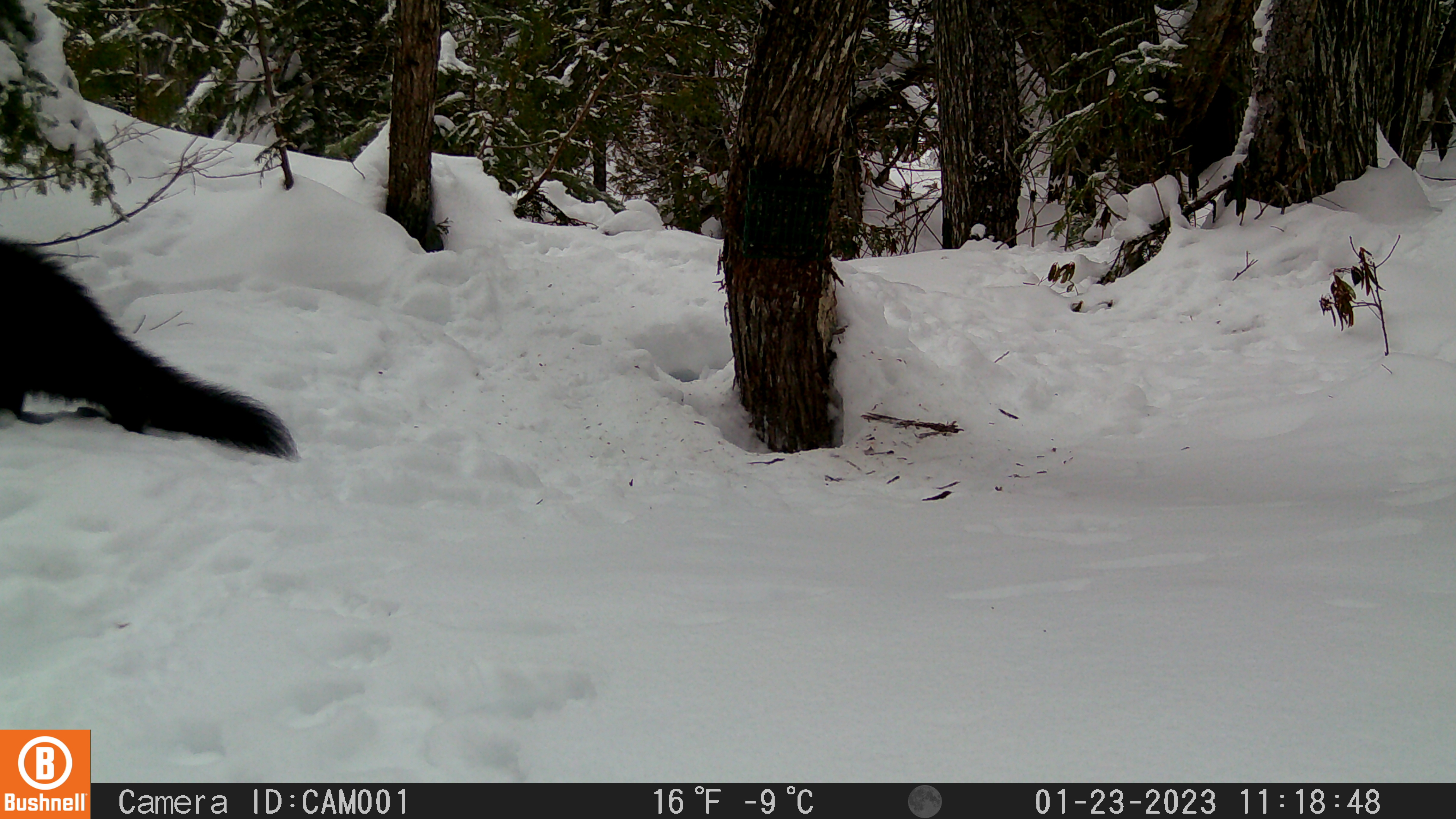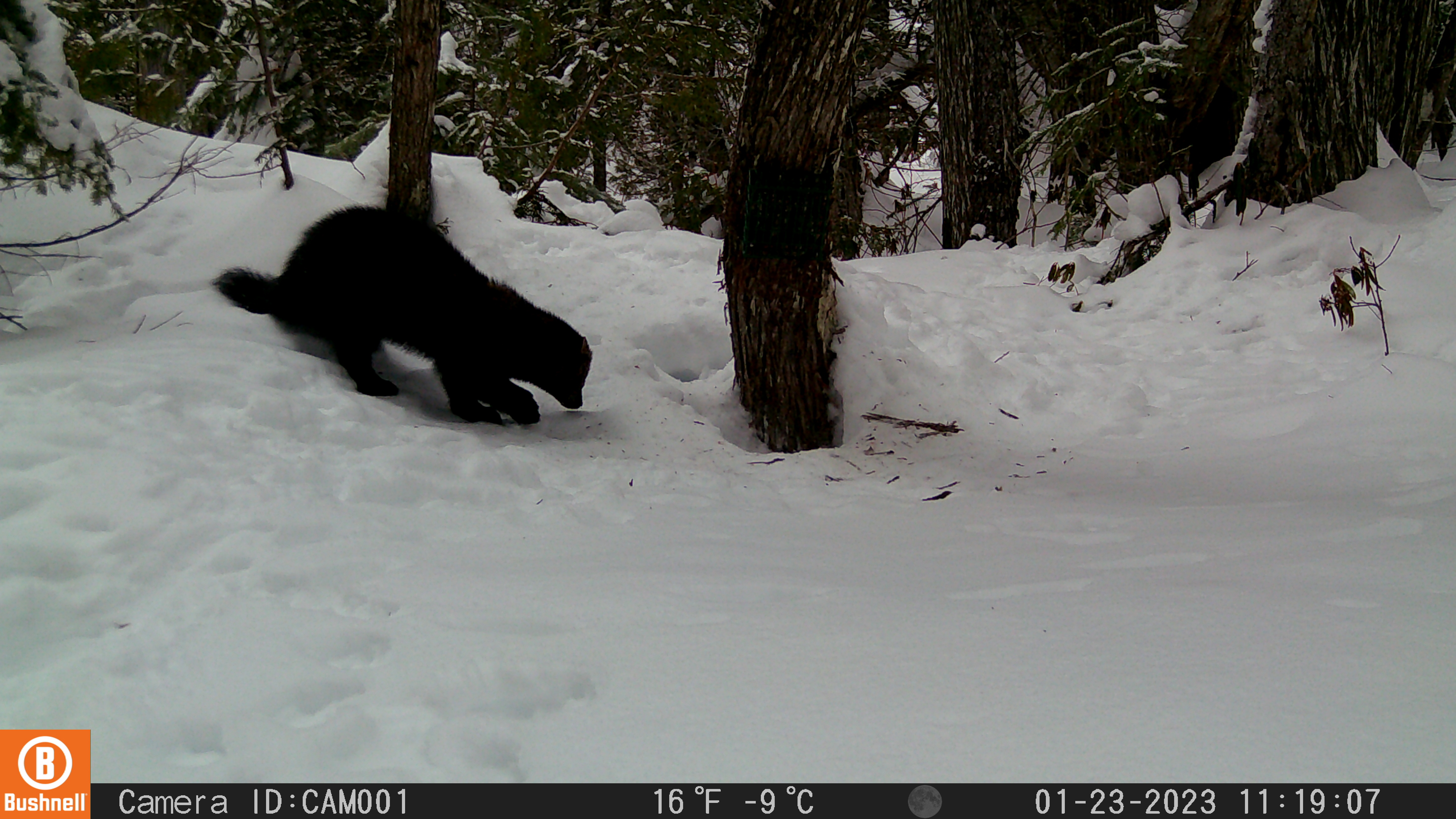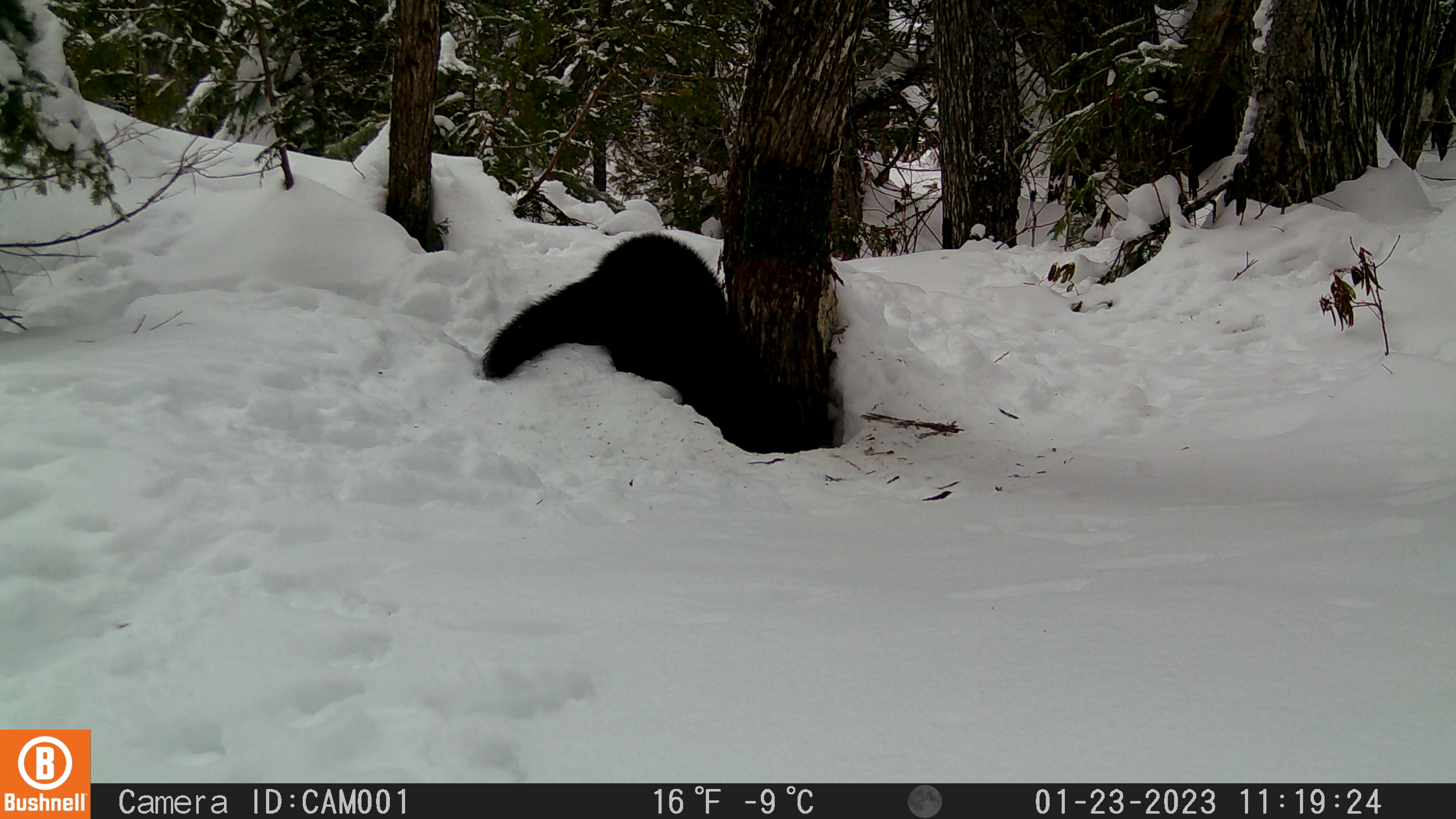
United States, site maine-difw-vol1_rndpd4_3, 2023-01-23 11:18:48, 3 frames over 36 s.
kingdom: Animalia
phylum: Chordata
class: Mammalia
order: Carnivora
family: Mustelidae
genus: Pekania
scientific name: Pekania pennanti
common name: fisher